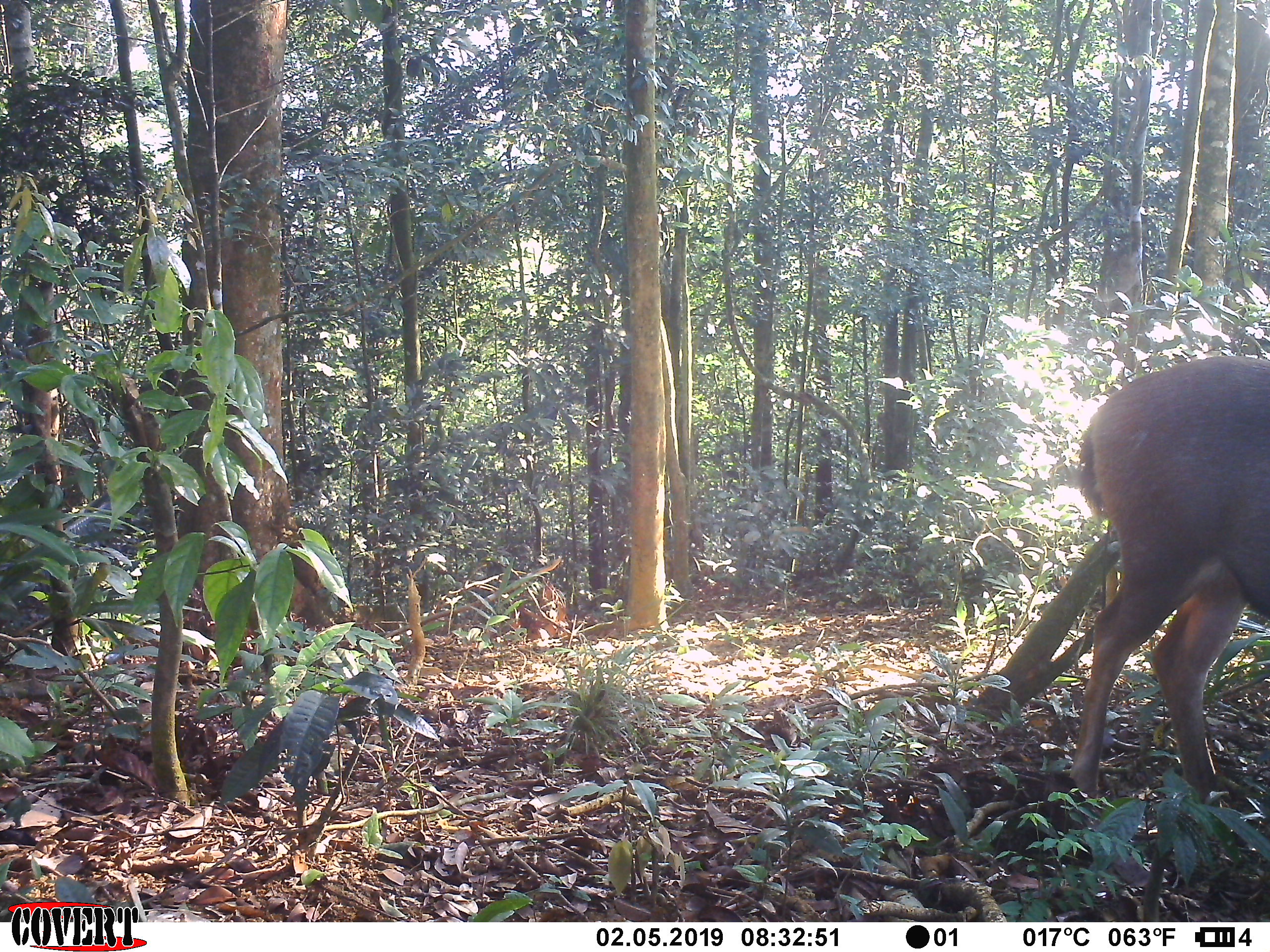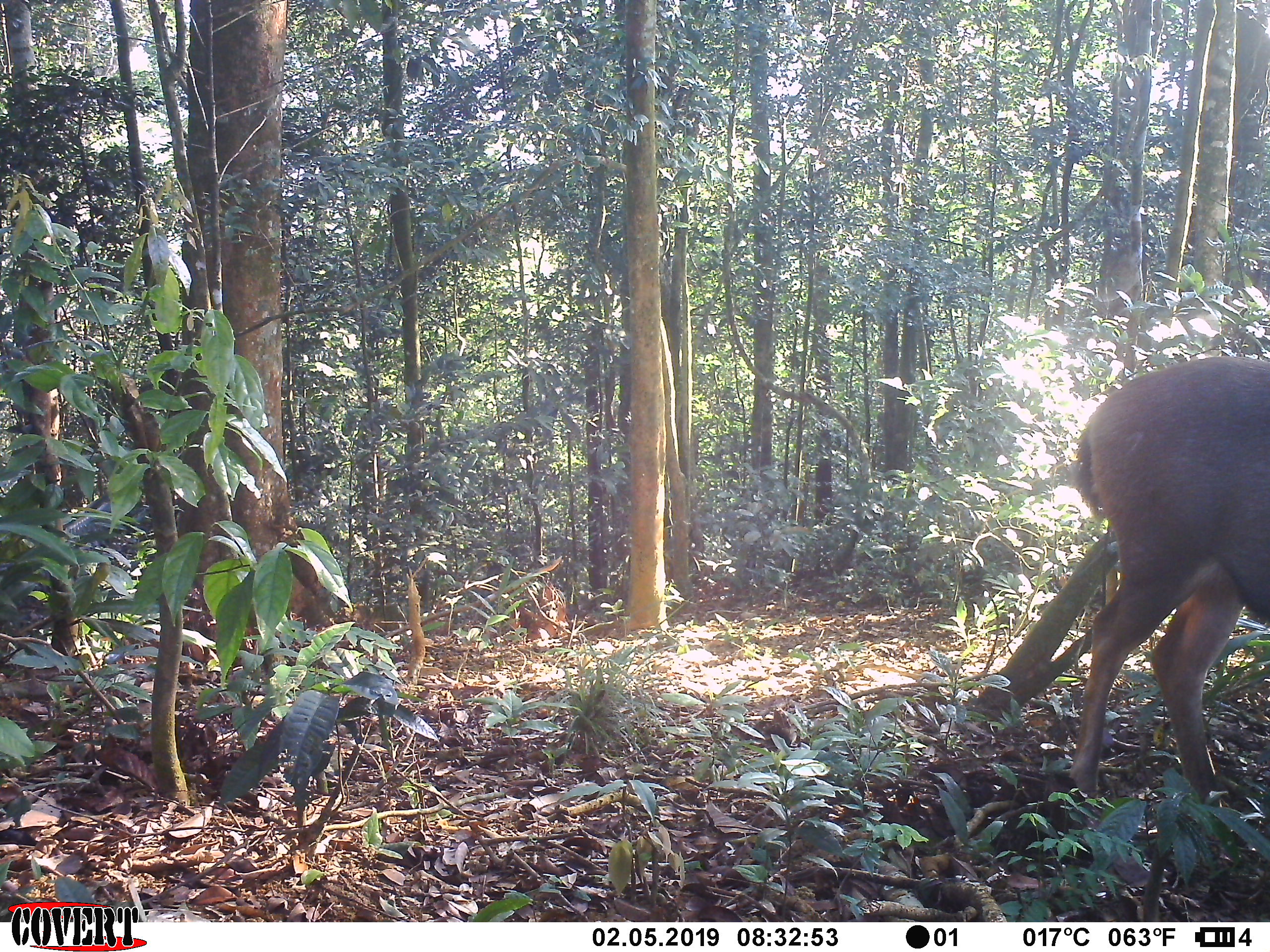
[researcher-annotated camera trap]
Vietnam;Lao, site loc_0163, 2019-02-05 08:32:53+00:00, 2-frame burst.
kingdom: Animalia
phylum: Chordata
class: Mammalia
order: Artiodactyla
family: Cervidae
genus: Rusa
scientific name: Rusa unicolor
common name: sambar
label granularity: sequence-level